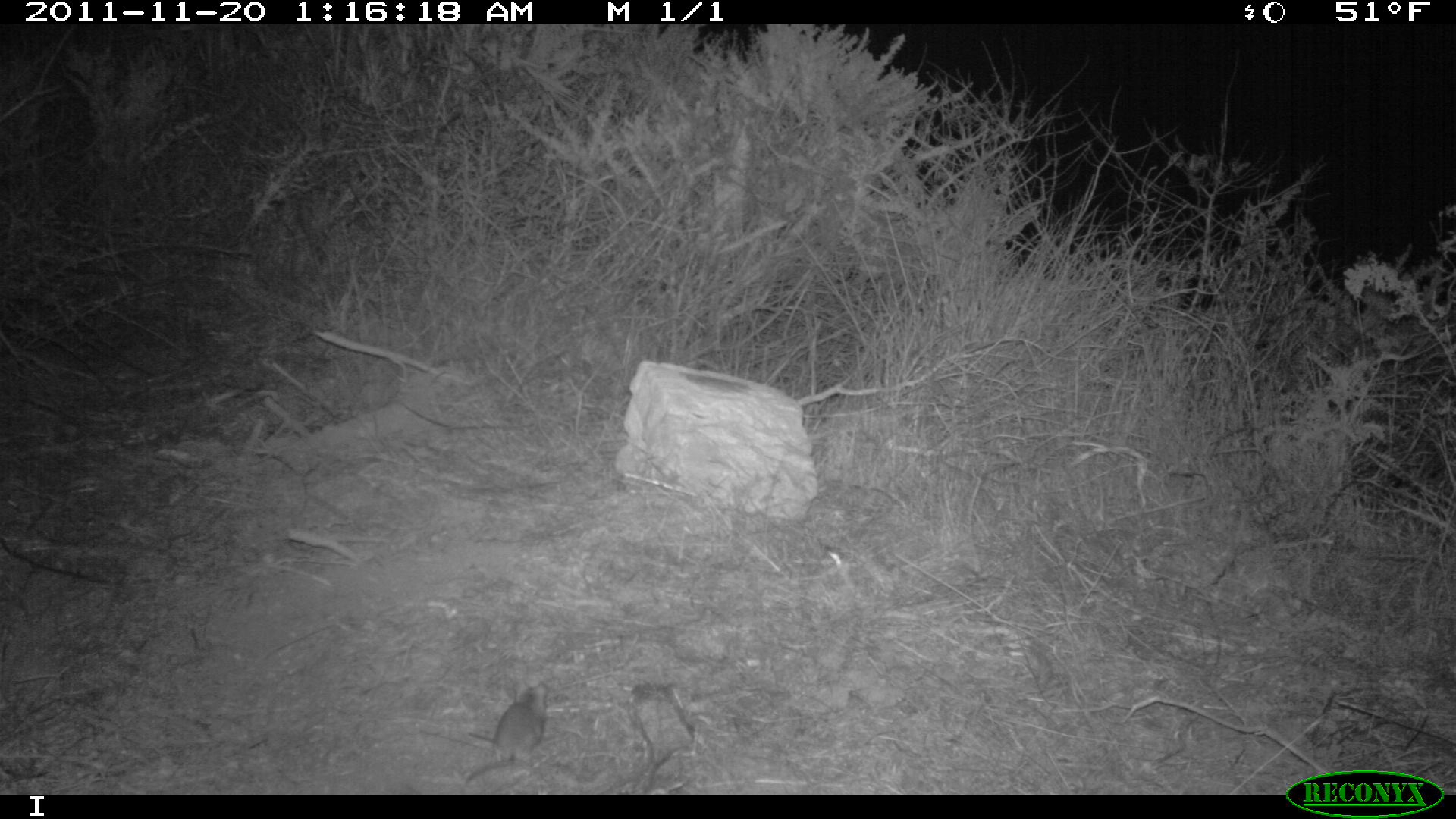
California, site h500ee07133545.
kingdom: Animalia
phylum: Chordata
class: Mammalia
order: Rodentia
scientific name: Rodentia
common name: rodent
Rodent (Rodentia).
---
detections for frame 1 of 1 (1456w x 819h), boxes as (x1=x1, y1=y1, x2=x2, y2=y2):
rodent: (x1=466, y1=681, x2=548, y2=784)